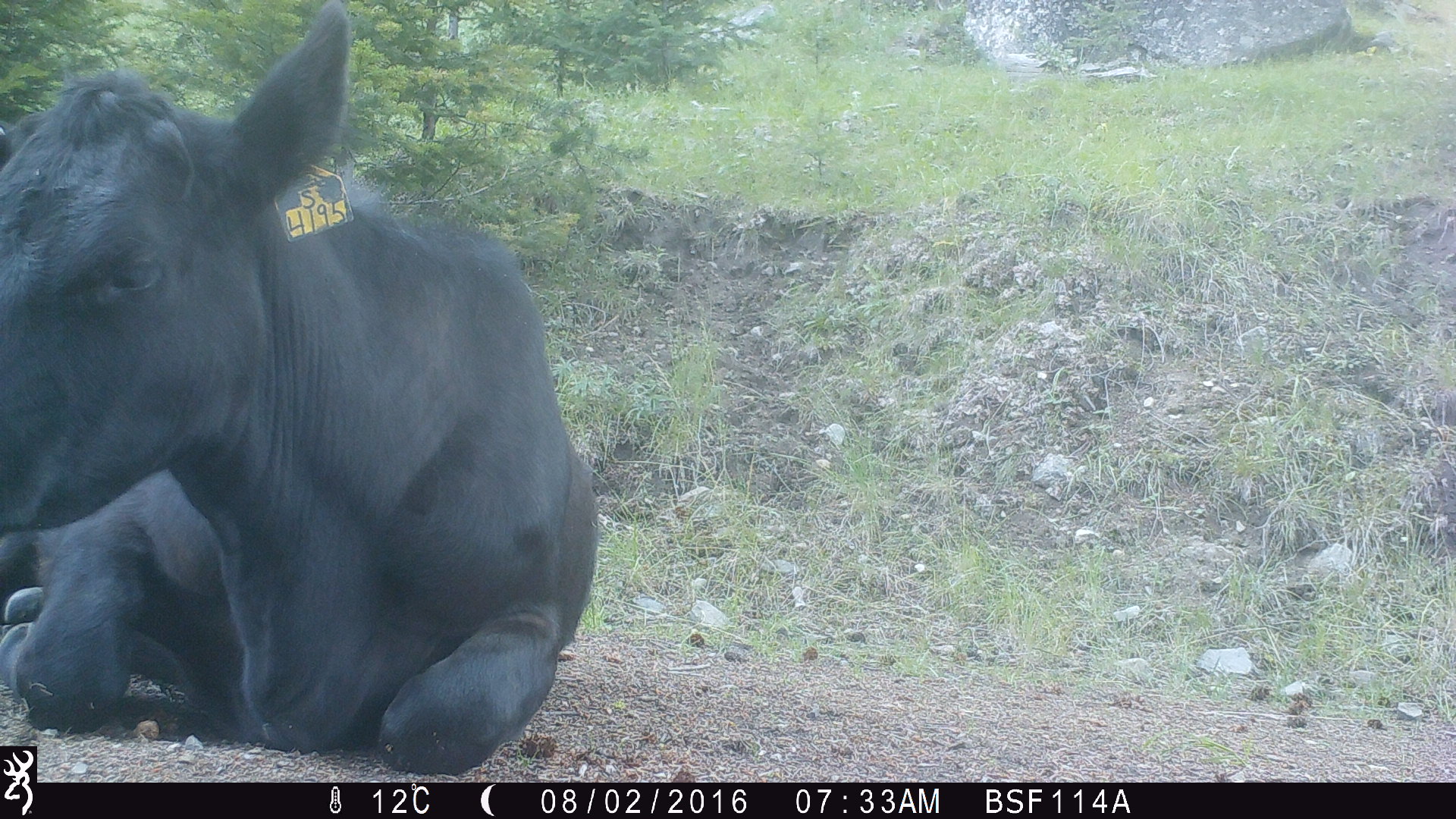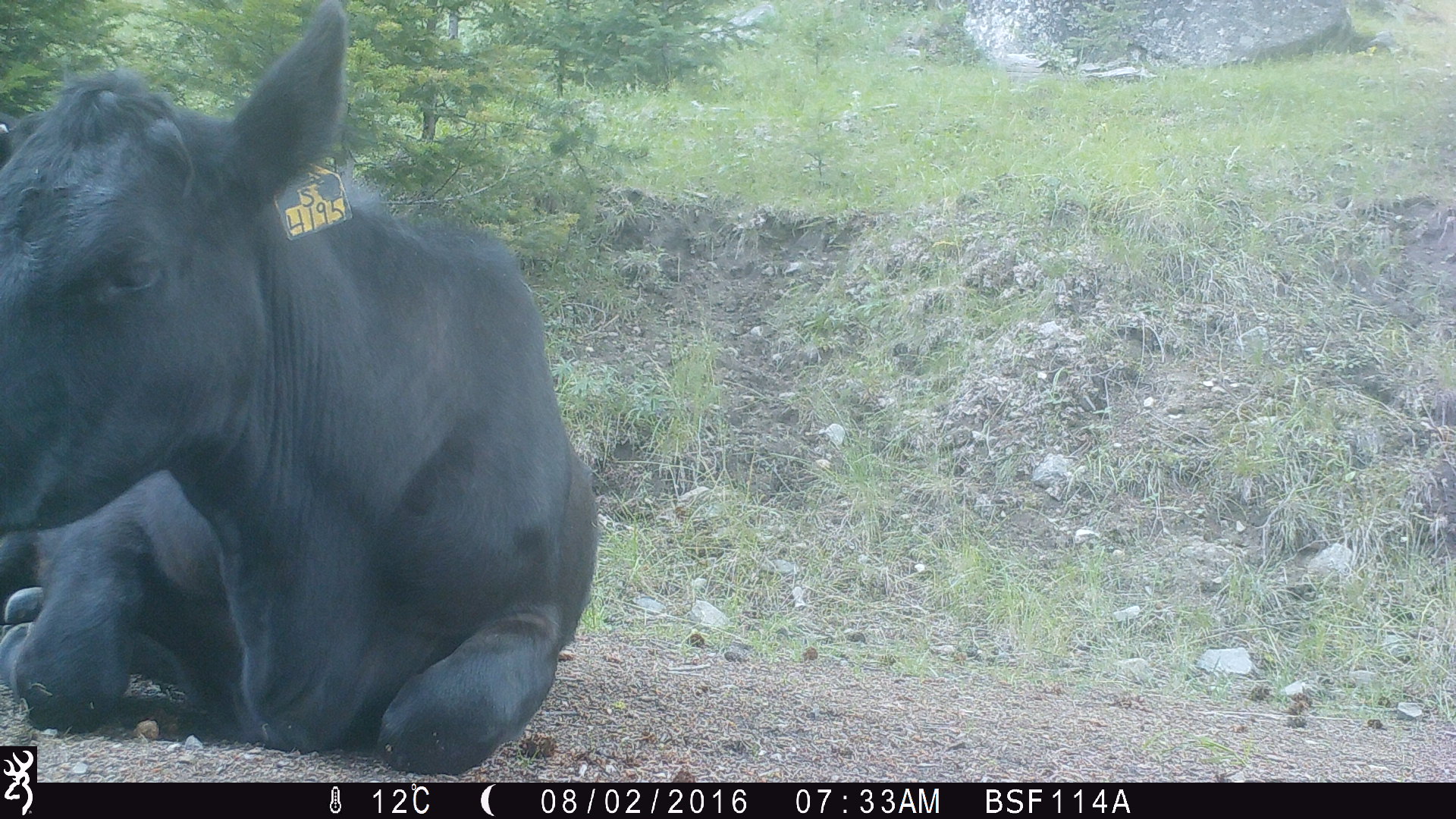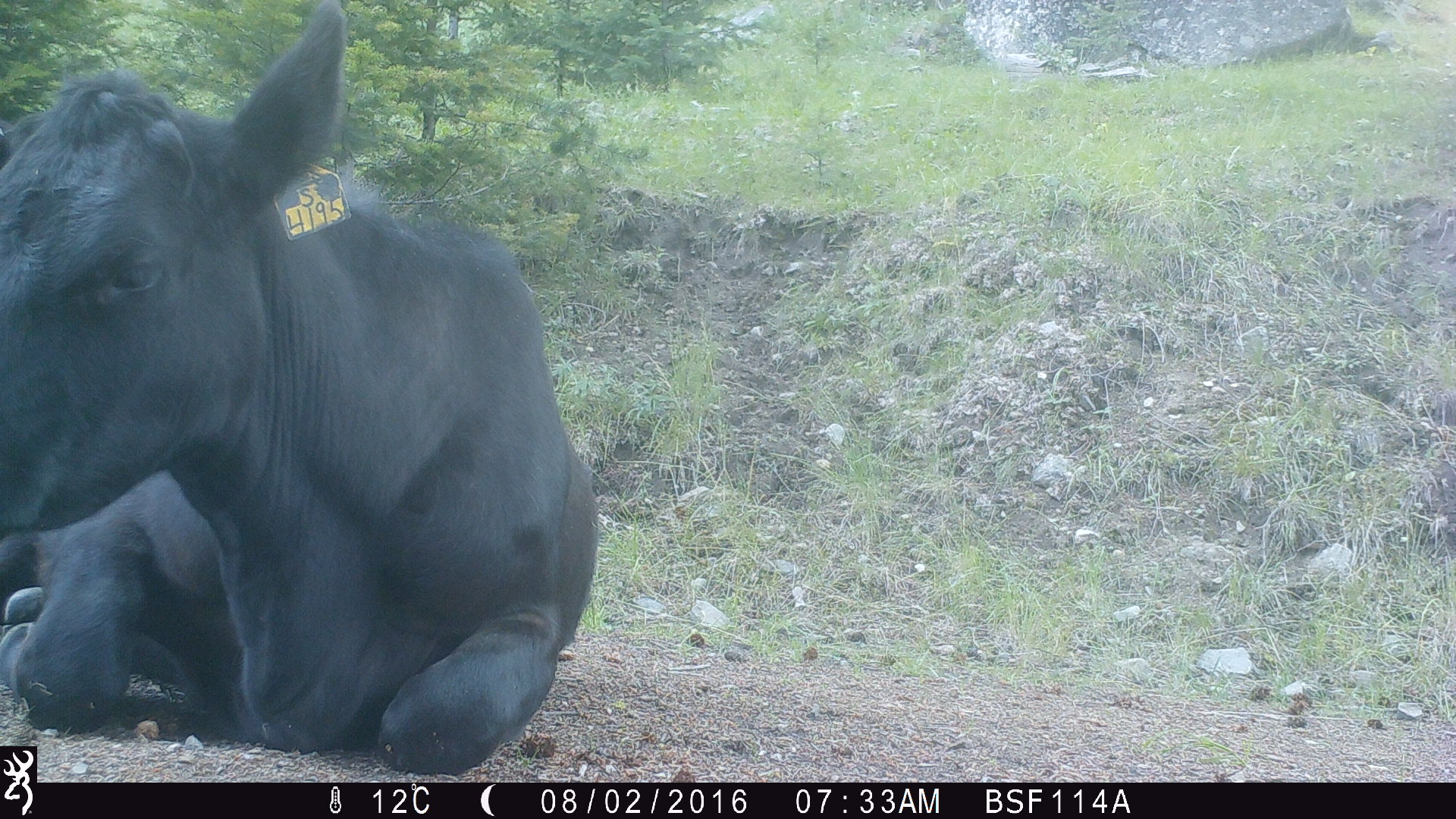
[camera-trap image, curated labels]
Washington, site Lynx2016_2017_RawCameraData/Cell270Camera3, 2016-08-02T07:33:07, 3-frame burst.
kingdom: Animalia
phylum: Chordata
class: Mammalia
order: Artiodactyla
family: Bovidae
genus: Bos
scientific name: Bos taurus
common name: domestic cattle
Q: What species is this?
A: Domestic cattle (Bos taurus).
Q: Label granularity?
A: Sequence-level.